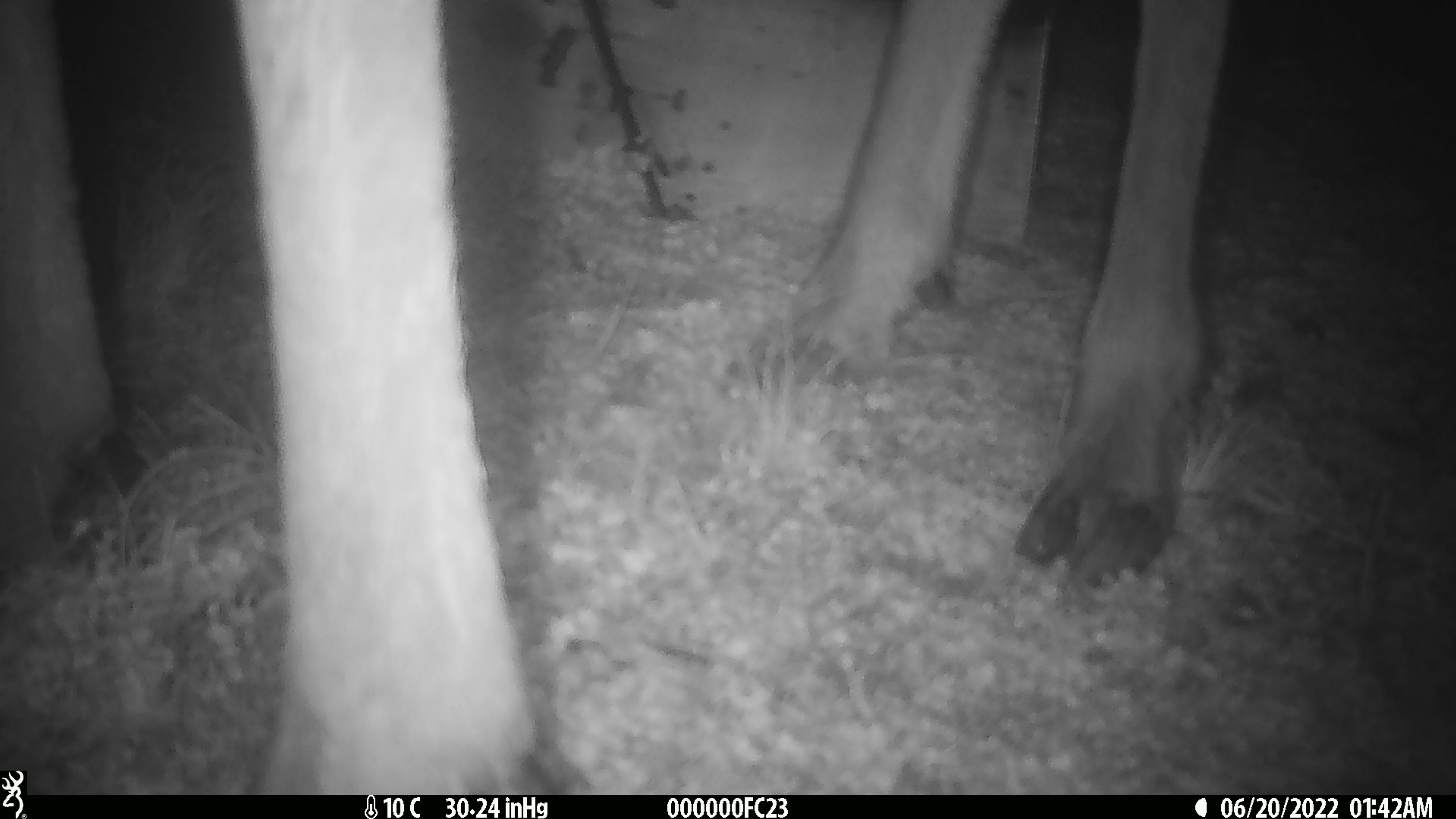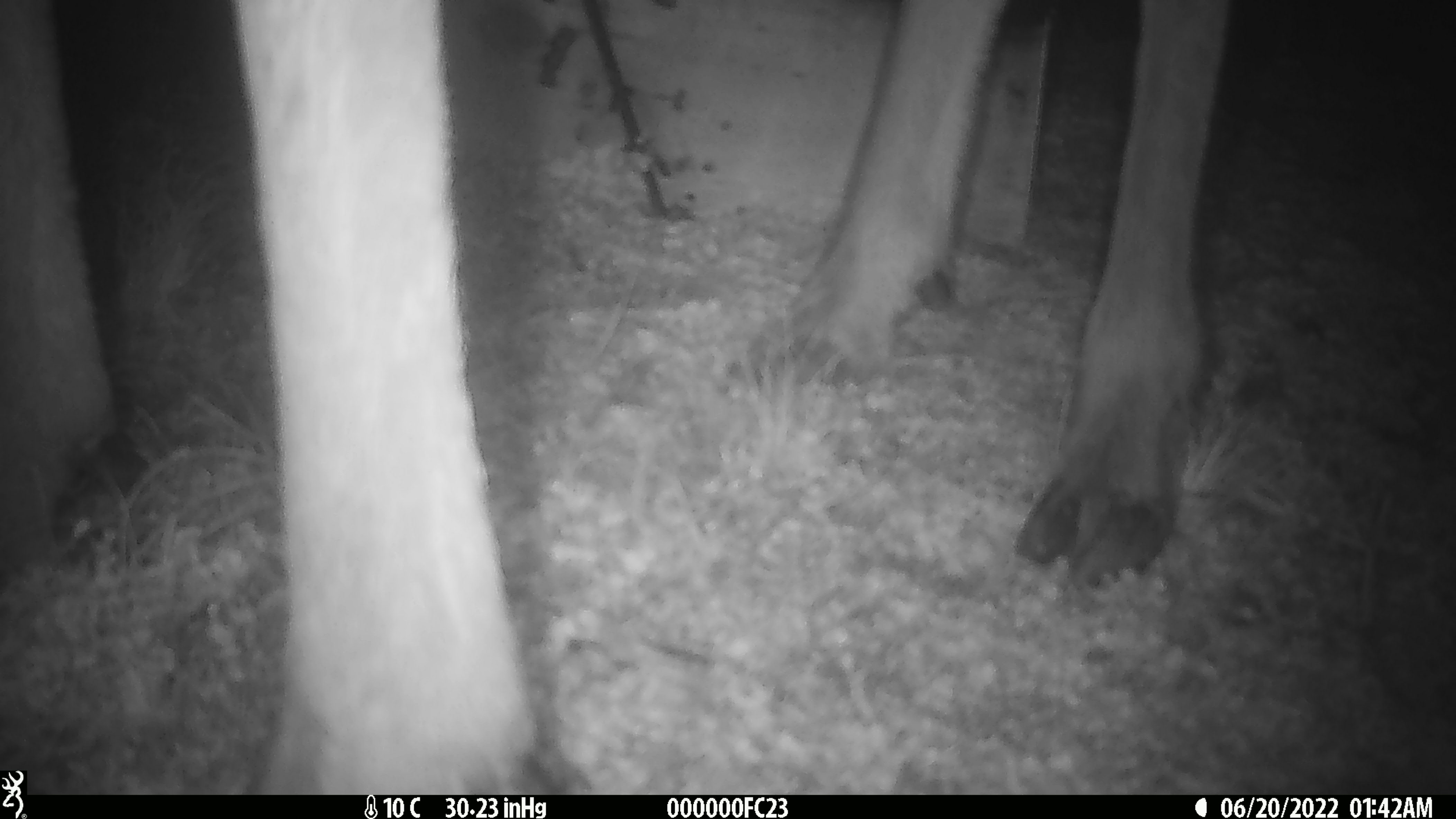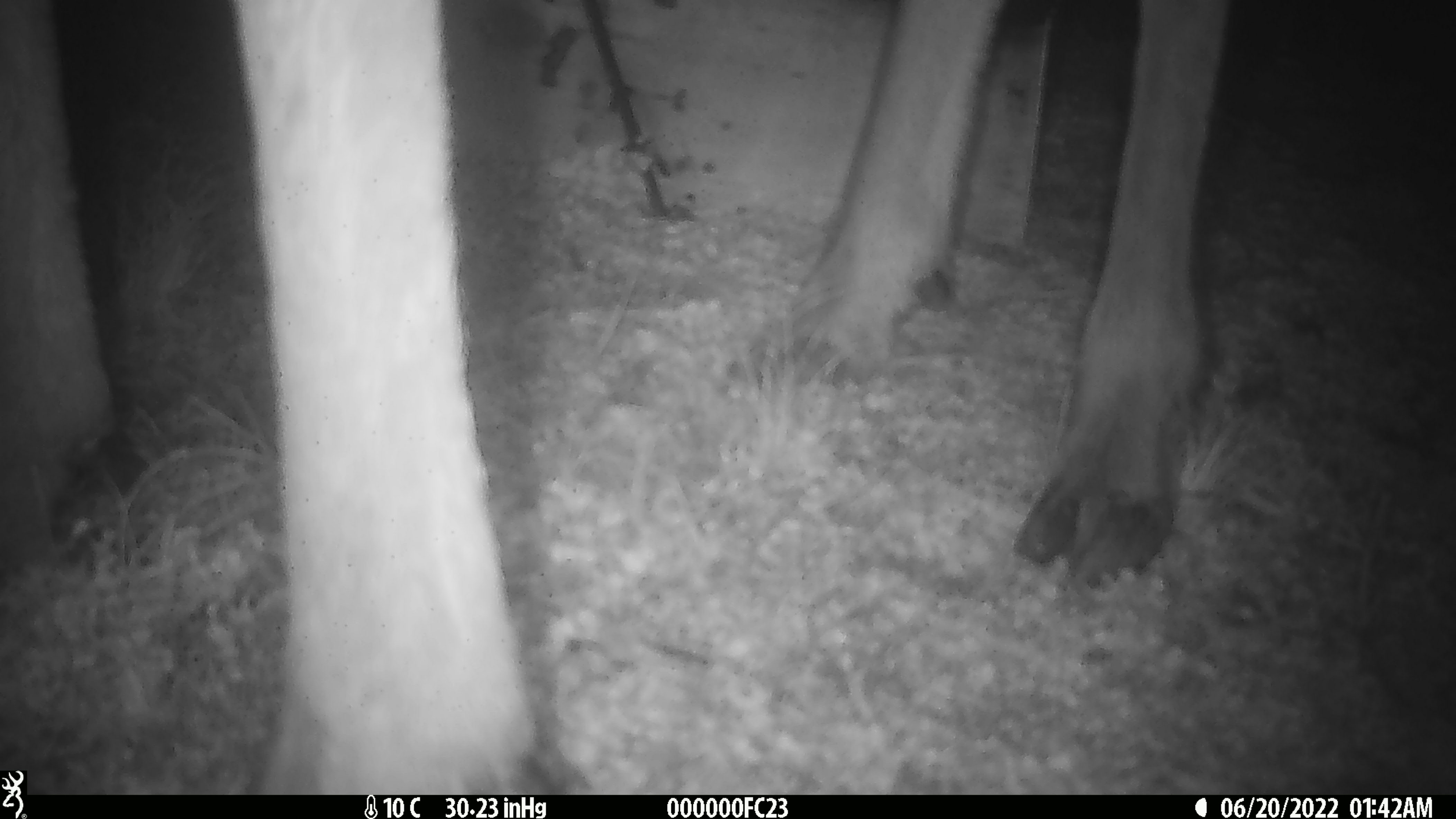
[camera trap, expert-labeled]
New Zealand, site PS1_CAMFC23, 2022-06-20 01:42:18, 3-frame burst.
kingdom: Animalia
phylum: Chordata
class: Mammalia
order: Artiodactyla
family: Cervidae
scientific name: Cervidae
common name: deer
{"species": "deer (Cervidae)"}